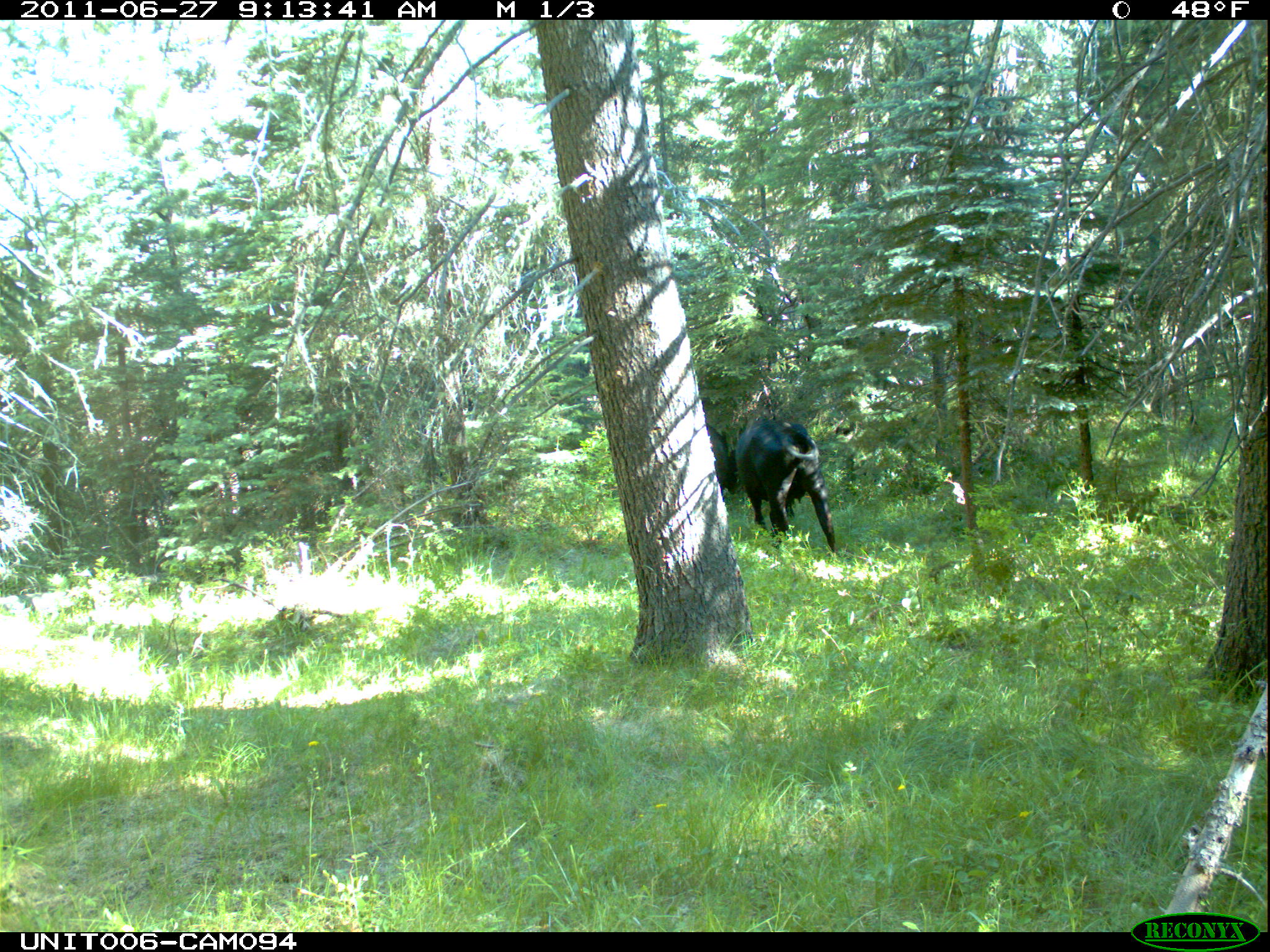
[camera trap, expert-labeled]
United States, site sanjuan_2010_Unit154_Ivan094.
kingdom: Animalia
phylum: Chordata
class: Mammalia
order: Artiodactyla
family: Bovidae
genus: Bos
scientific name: Bos taurus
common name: domestic cow